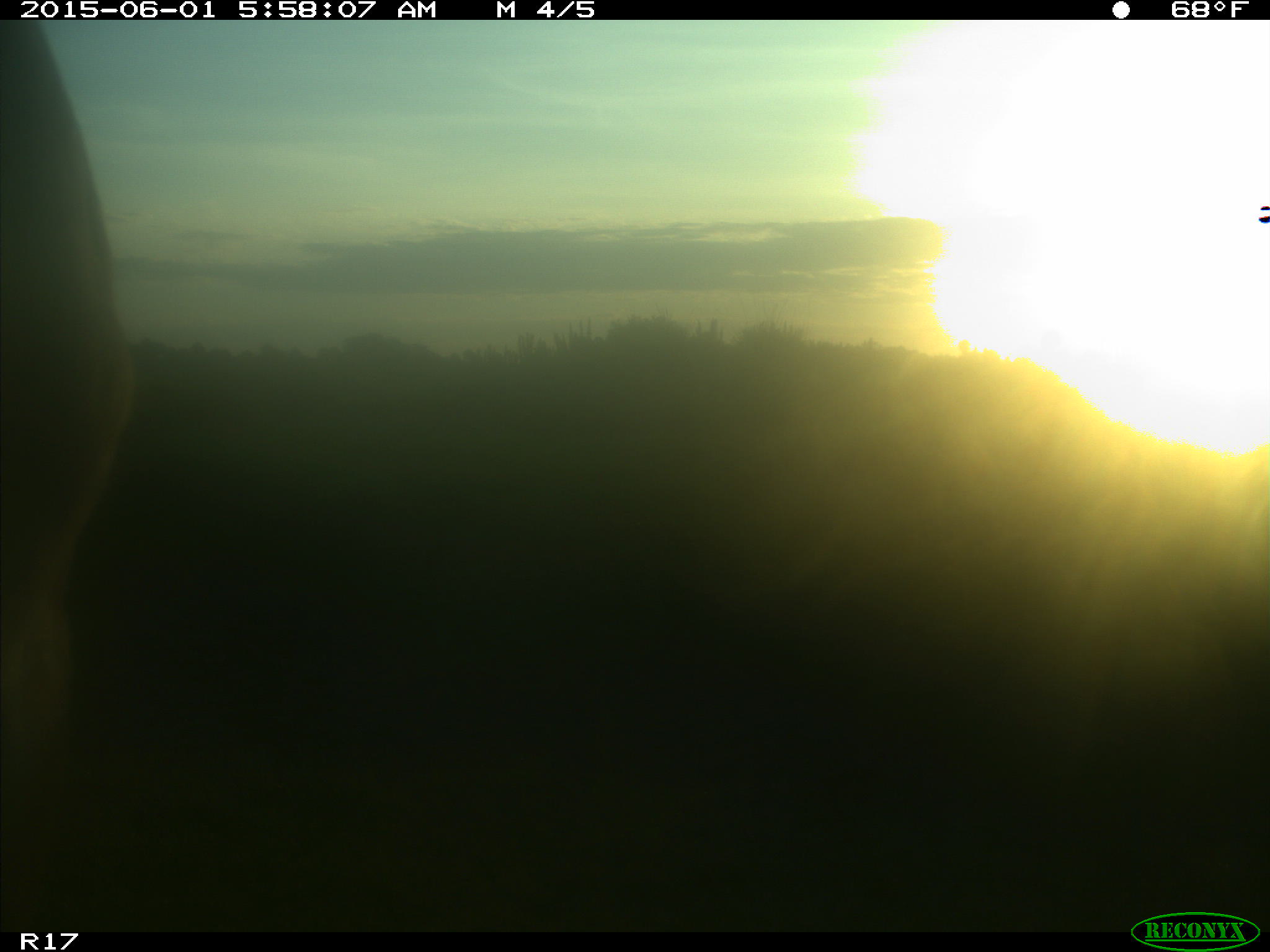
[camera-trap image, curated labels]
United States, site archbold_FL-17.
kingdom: Animalia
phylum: Chordata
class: Mammalia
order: Artiodactyla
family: Bovidae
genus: Bos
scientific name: Bos taurus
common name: domestic cow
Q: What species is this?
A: Bos taurus (domestic cow).